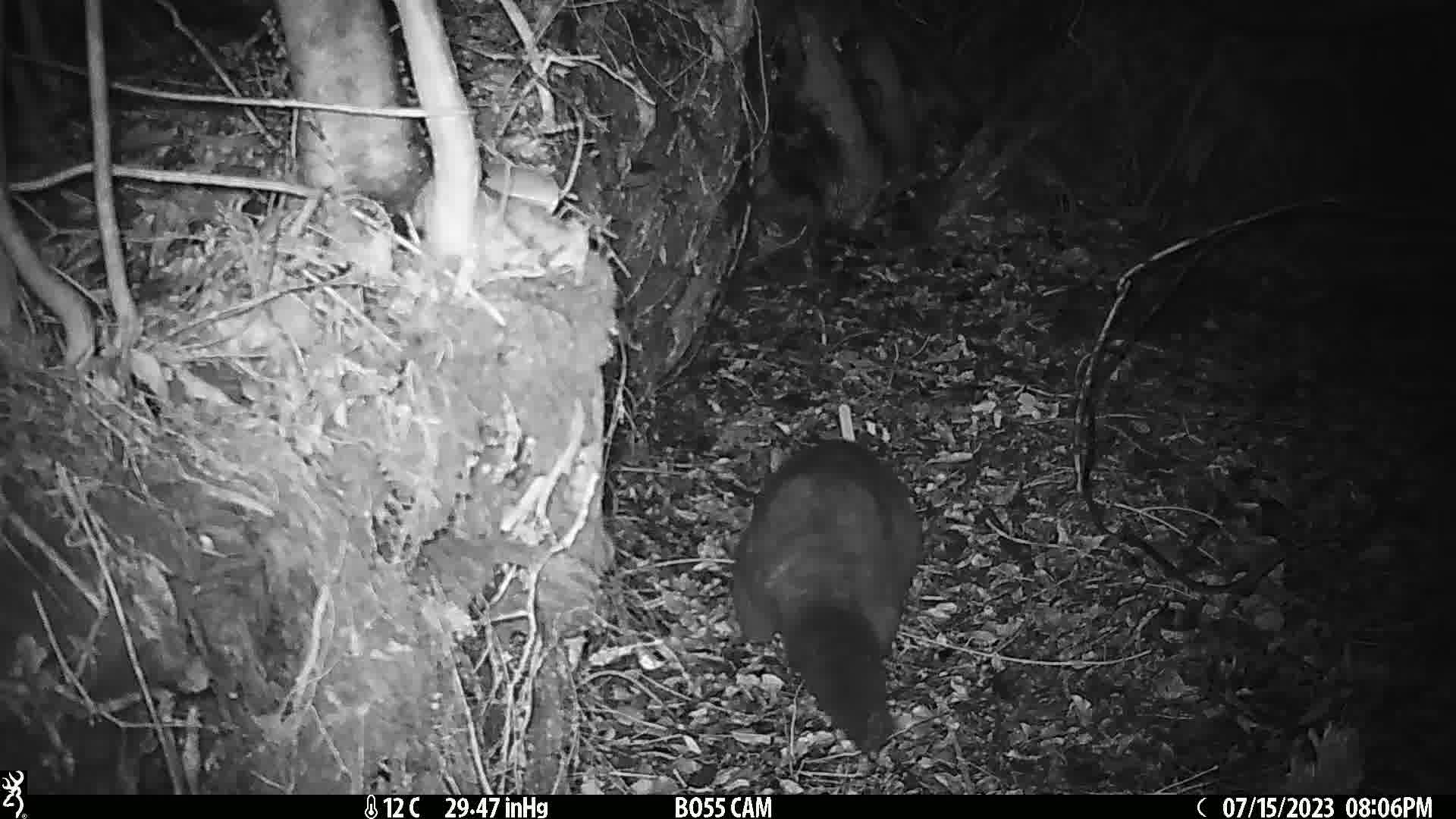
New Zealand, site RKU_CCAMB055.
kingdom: Animalia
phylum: Chordata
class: Mammalia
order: Diprotodontia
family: Phalangeridae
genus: Trichosurus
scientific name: Trichosurus vulpecula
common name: common brushtail possum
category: possum